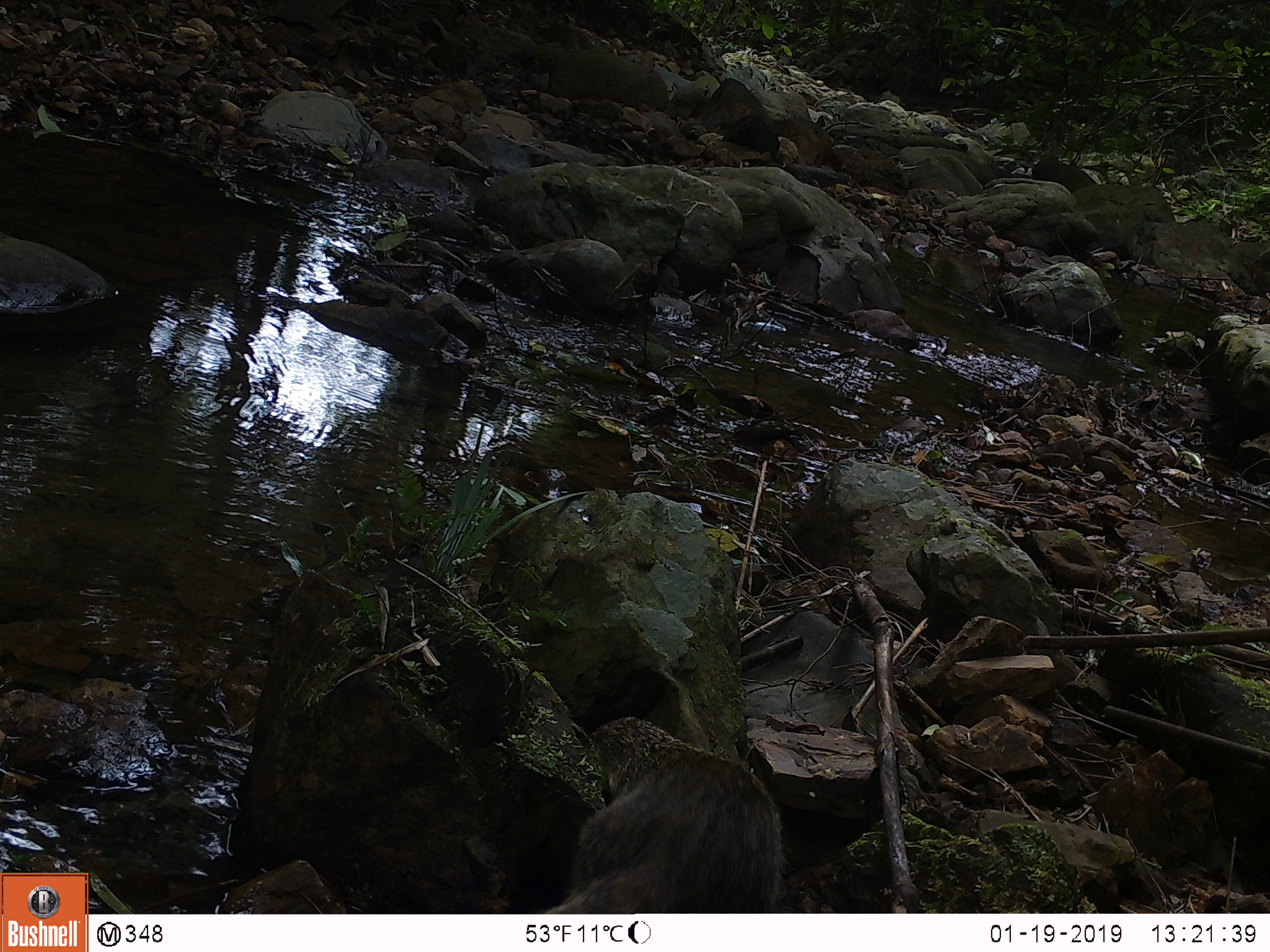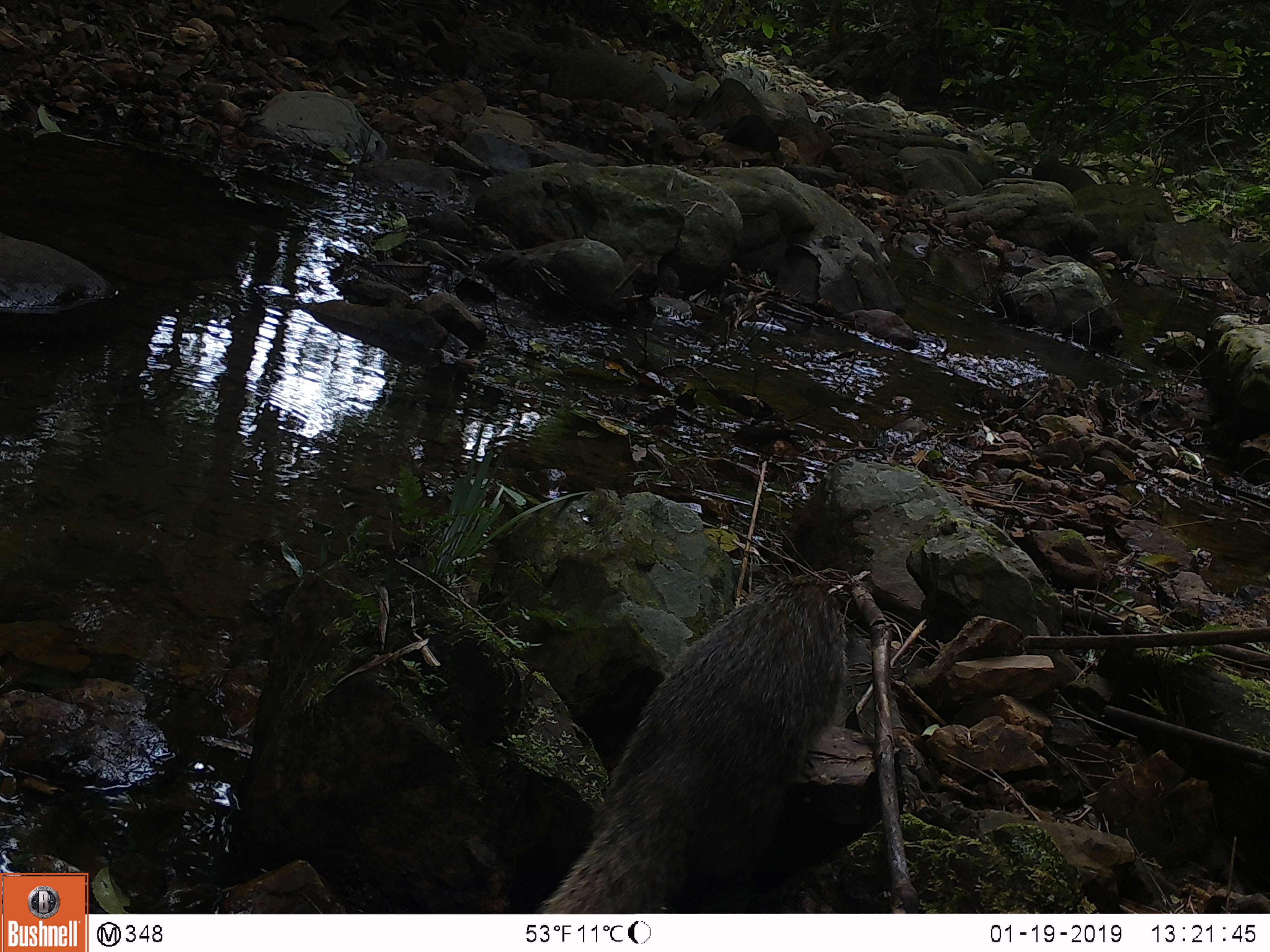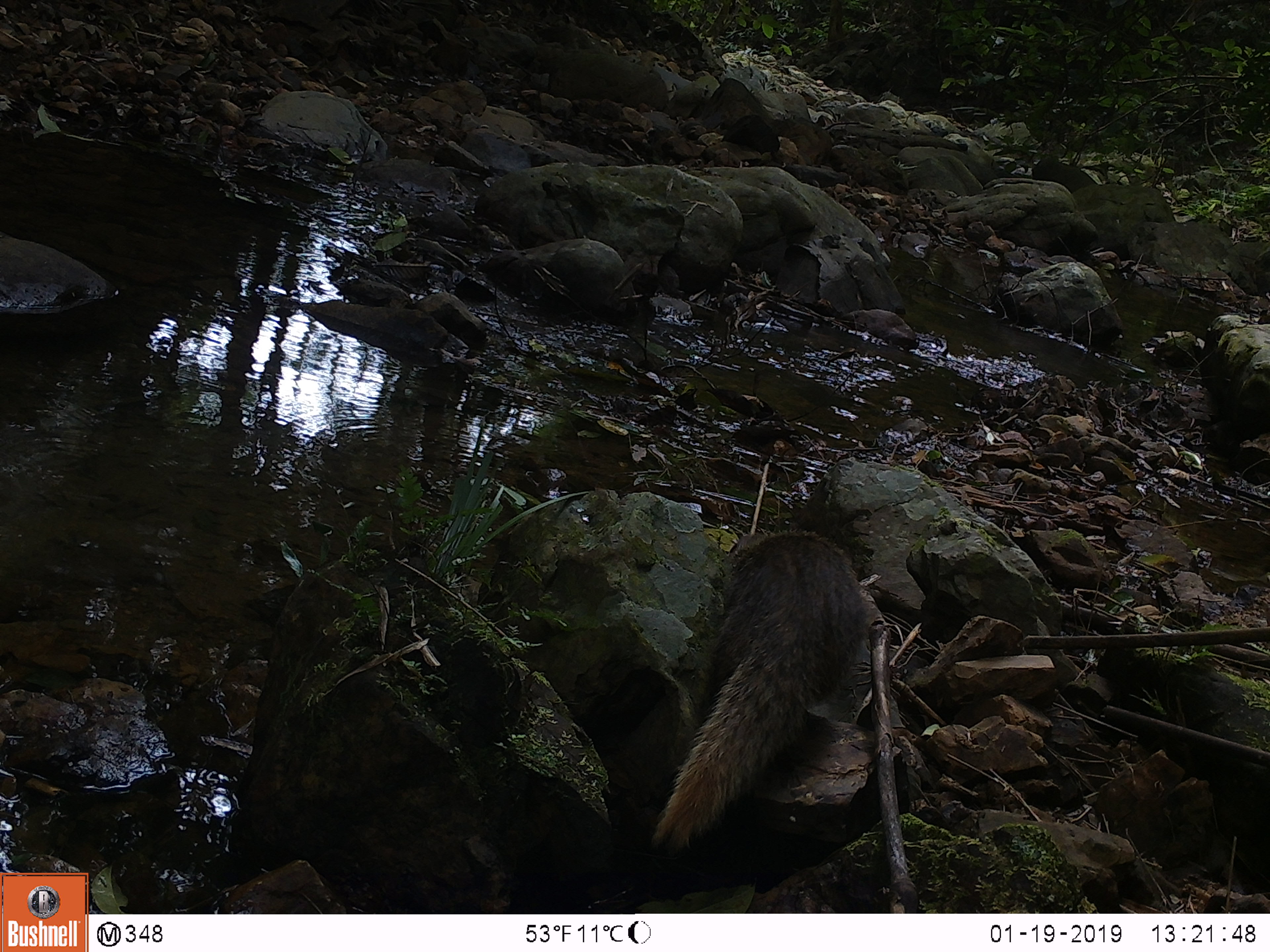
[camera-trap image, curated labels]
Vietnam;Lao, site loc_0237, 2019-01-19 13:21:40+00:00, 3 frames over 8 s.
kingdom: Animalia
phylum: Chordata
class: Mammalia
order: Carnivora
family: Herpestidae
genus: Urva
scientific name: Urva urva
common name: crab-eating mongoose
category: crab eating mongoose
Crab eating mongoose (crab-eating mongoose) (Urva urva). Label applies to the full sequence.